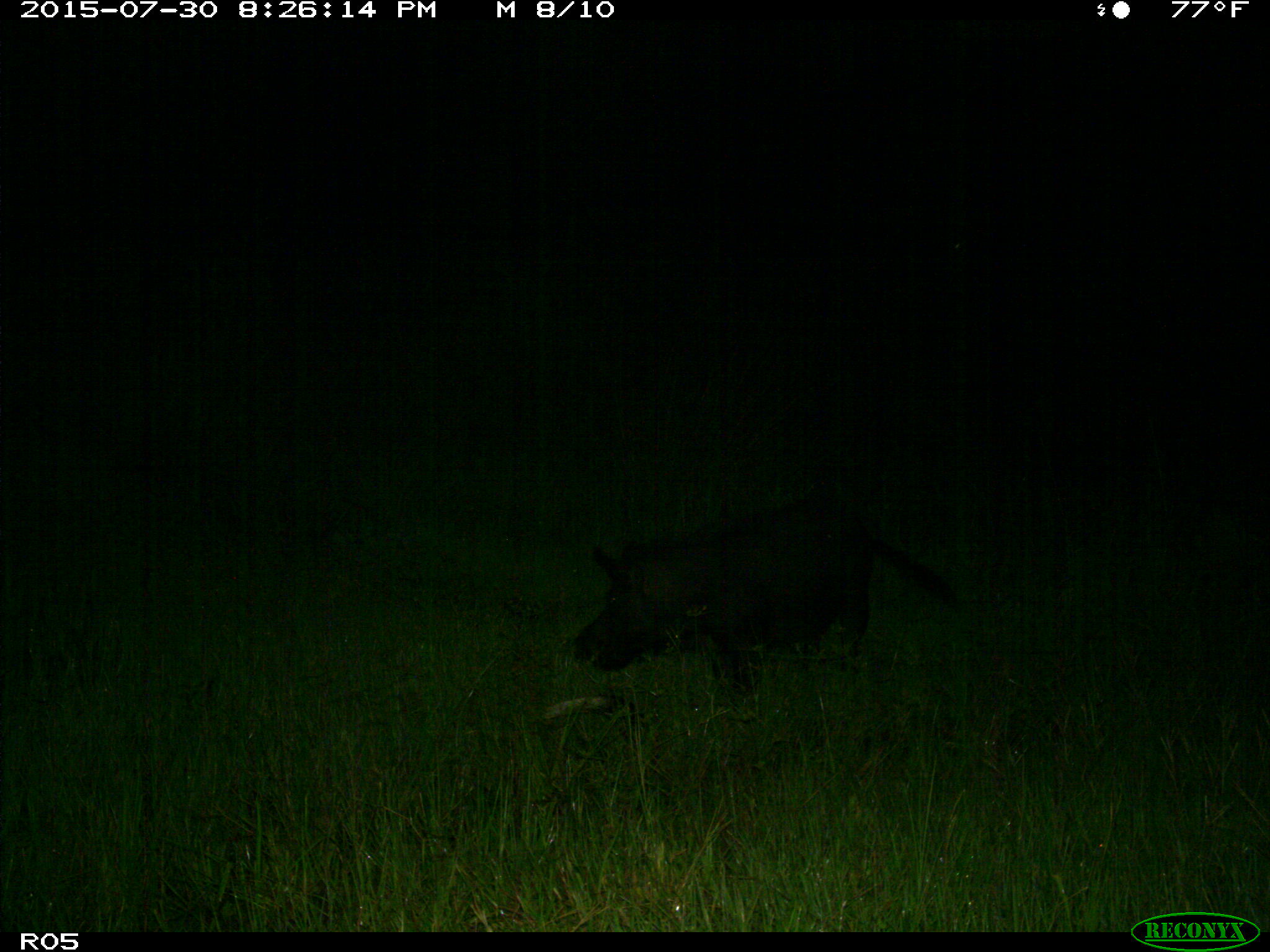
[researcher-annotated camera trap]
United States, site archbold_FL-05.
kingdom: Animalia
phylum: Chordata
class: Mammalia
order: Artiodactyla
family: Suidae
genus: Sus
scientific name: Sus scrofa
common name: wild boar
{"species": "Sus scrofa (wild boar)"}